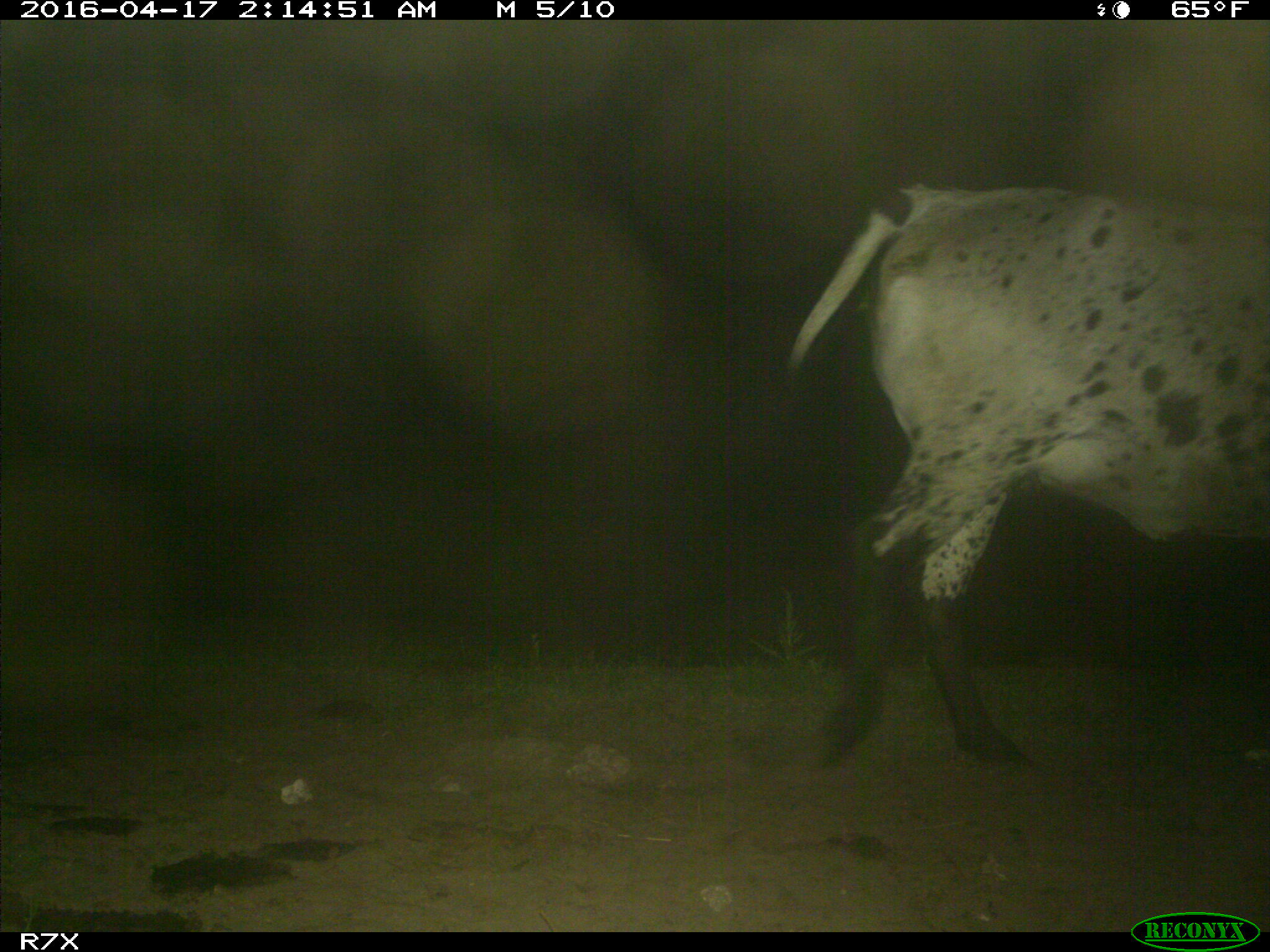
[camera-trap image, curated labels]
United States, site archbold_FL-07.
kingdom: Animalia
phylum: Chordata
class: Mammalia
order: Artiodactyla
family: Bovidae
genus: Bos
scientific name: Bos taurus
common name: domestic cow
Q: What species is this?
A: Bos taurus (domestic cow).